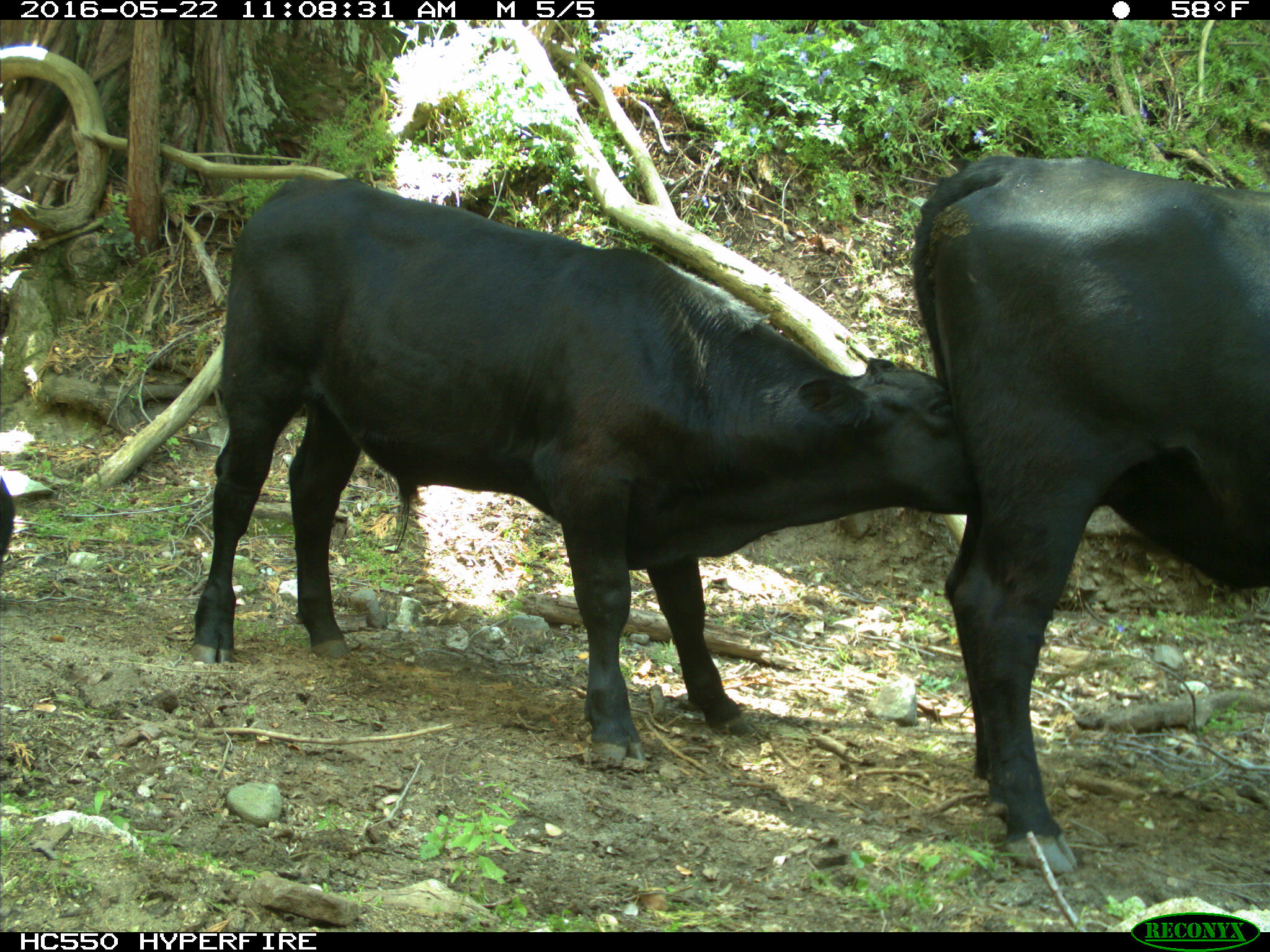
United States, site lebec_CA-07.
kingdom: Animalia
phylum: Chordata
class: Mammalia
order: Artiodactyla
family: Bovidae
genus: Bos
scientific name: Bos taurus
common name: domestic cow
Bos taurus (domestic cow).